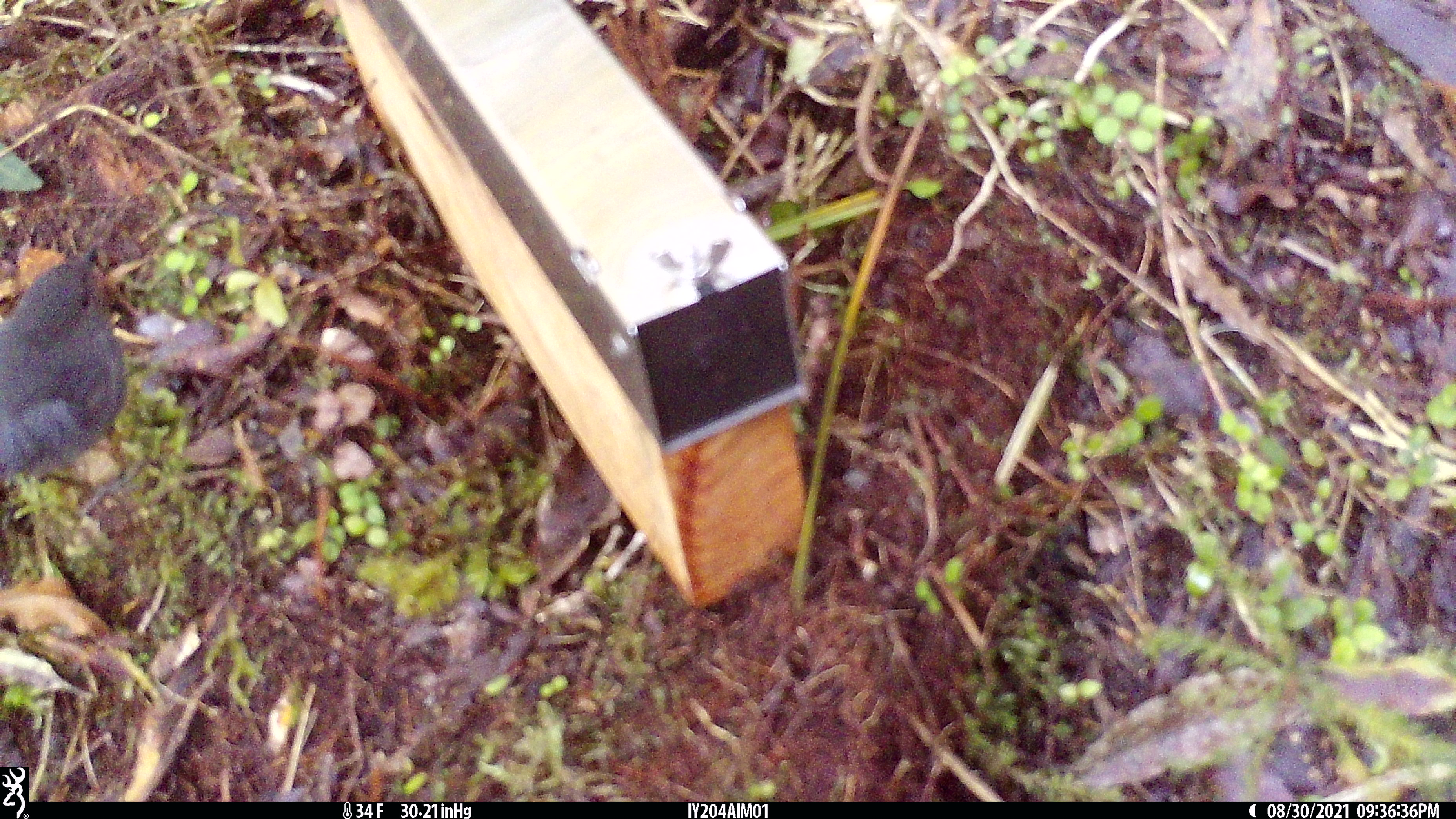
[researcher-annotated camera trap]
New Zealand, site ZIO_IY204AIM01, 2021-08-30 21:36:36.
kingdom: Animalia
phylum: Chordata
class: Aves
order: Passeriformes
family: Petroicidae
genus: Petroica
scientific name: Petroica australis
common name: new zealand robin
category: robin